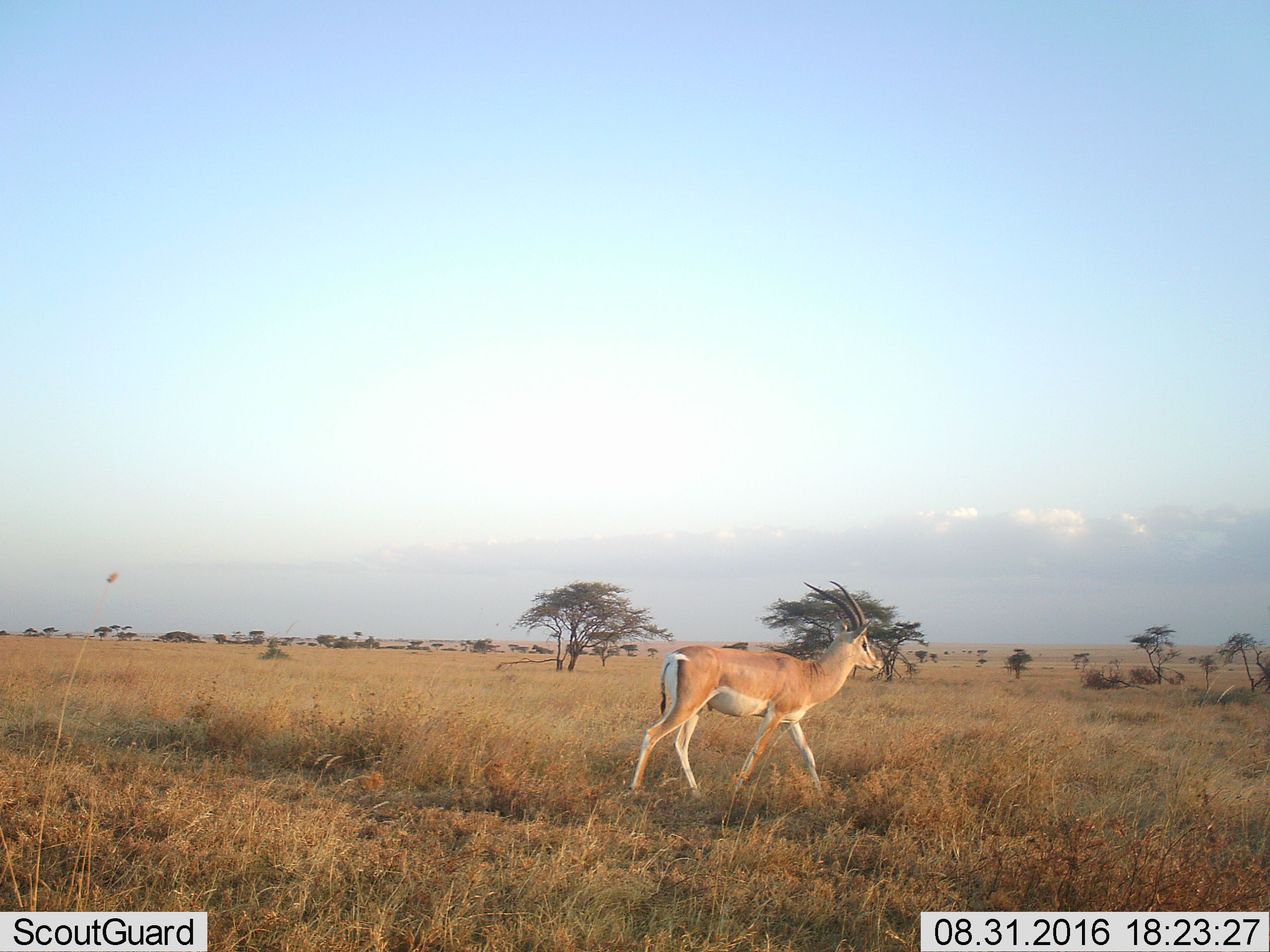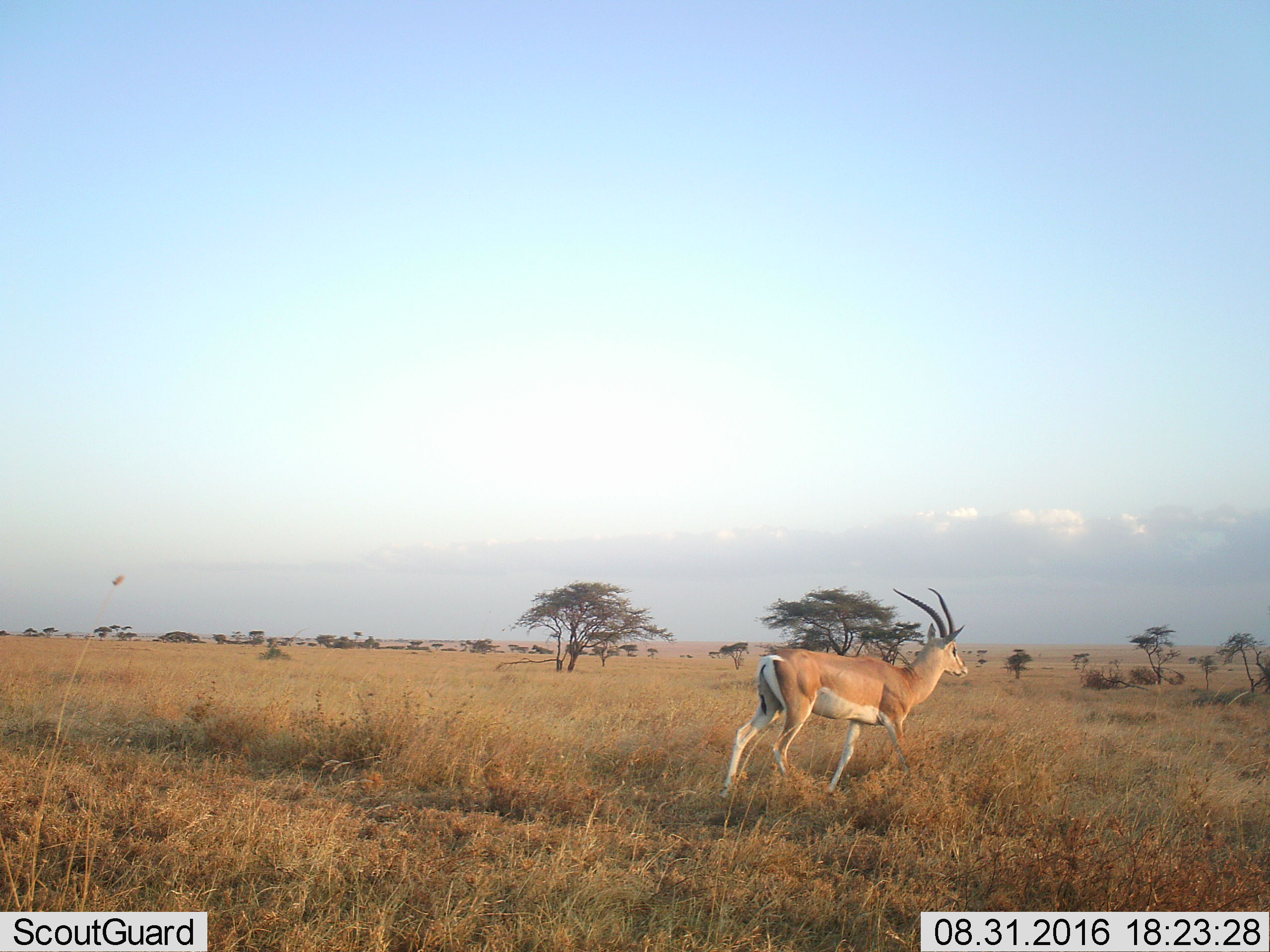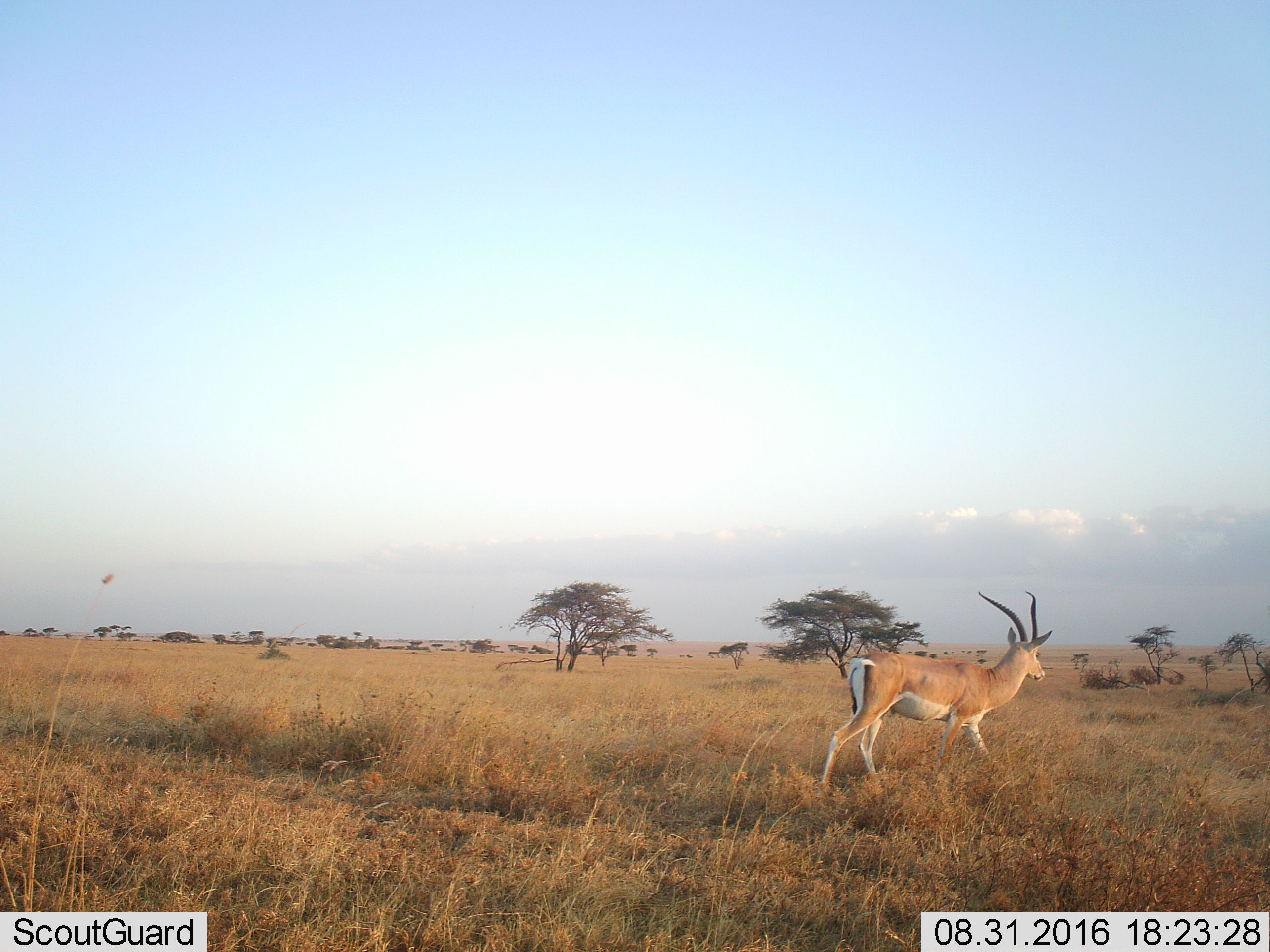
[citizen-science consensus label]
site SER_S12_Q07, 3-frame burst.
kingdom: Animalia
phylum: Chordata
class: Mammalia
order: Artiodactyla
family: Bovidae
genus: Nanger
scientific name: Nanger granti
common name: grant's gazelle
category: gazellegrants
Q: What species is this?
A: Gazellegrants (grant's gazelle) (Nanger granti).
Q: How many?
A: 1.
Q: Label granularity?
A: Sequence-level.